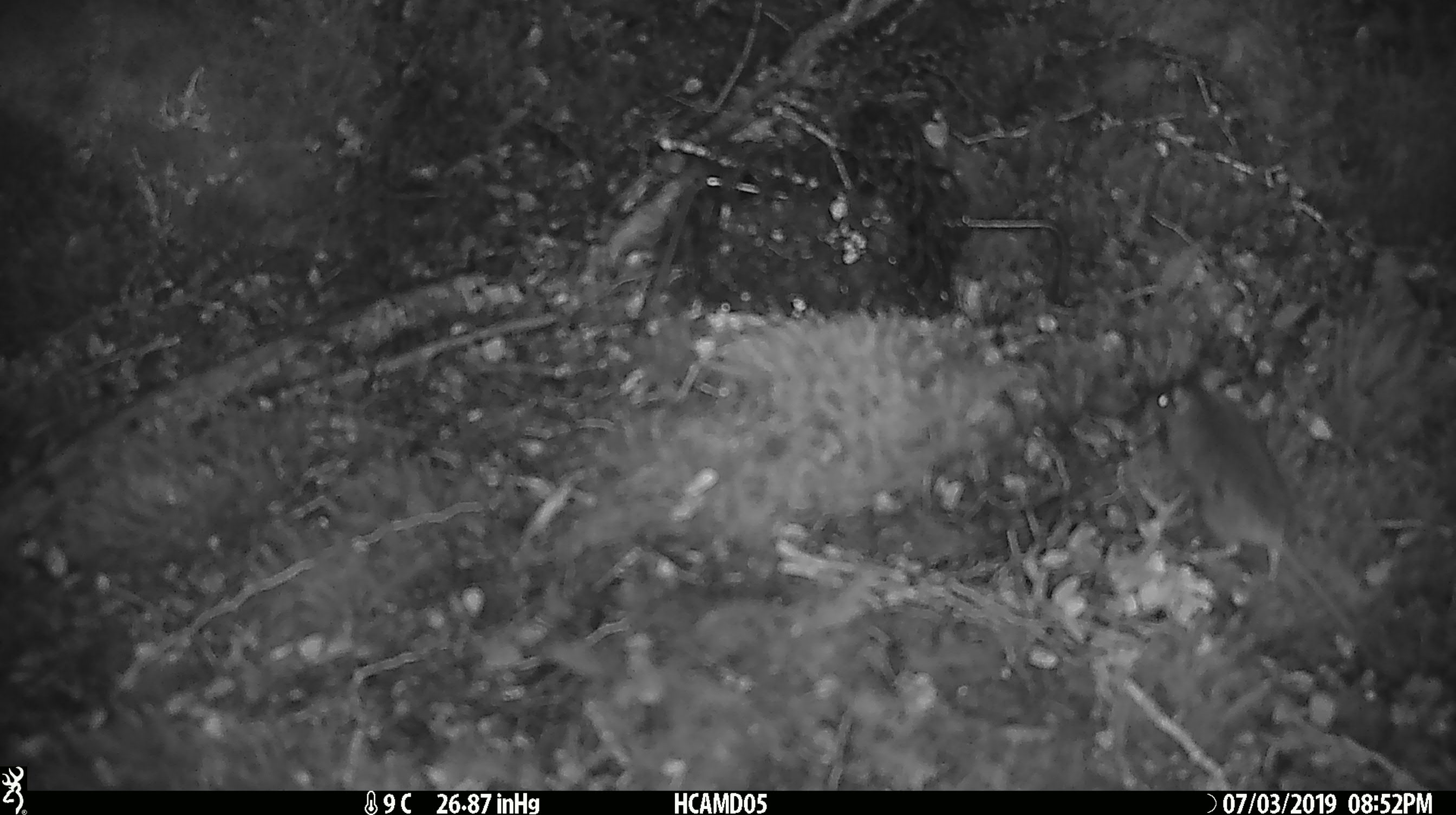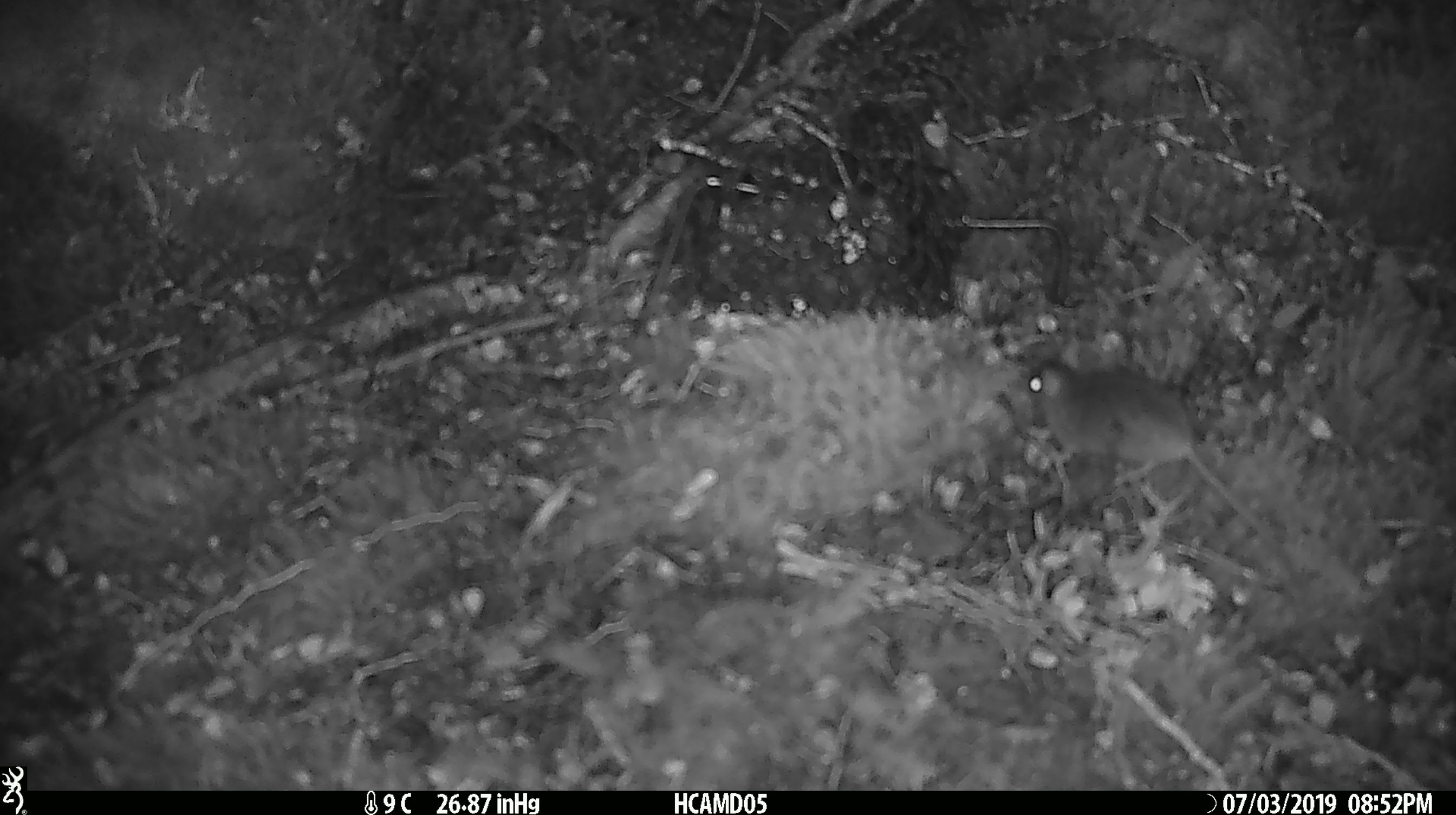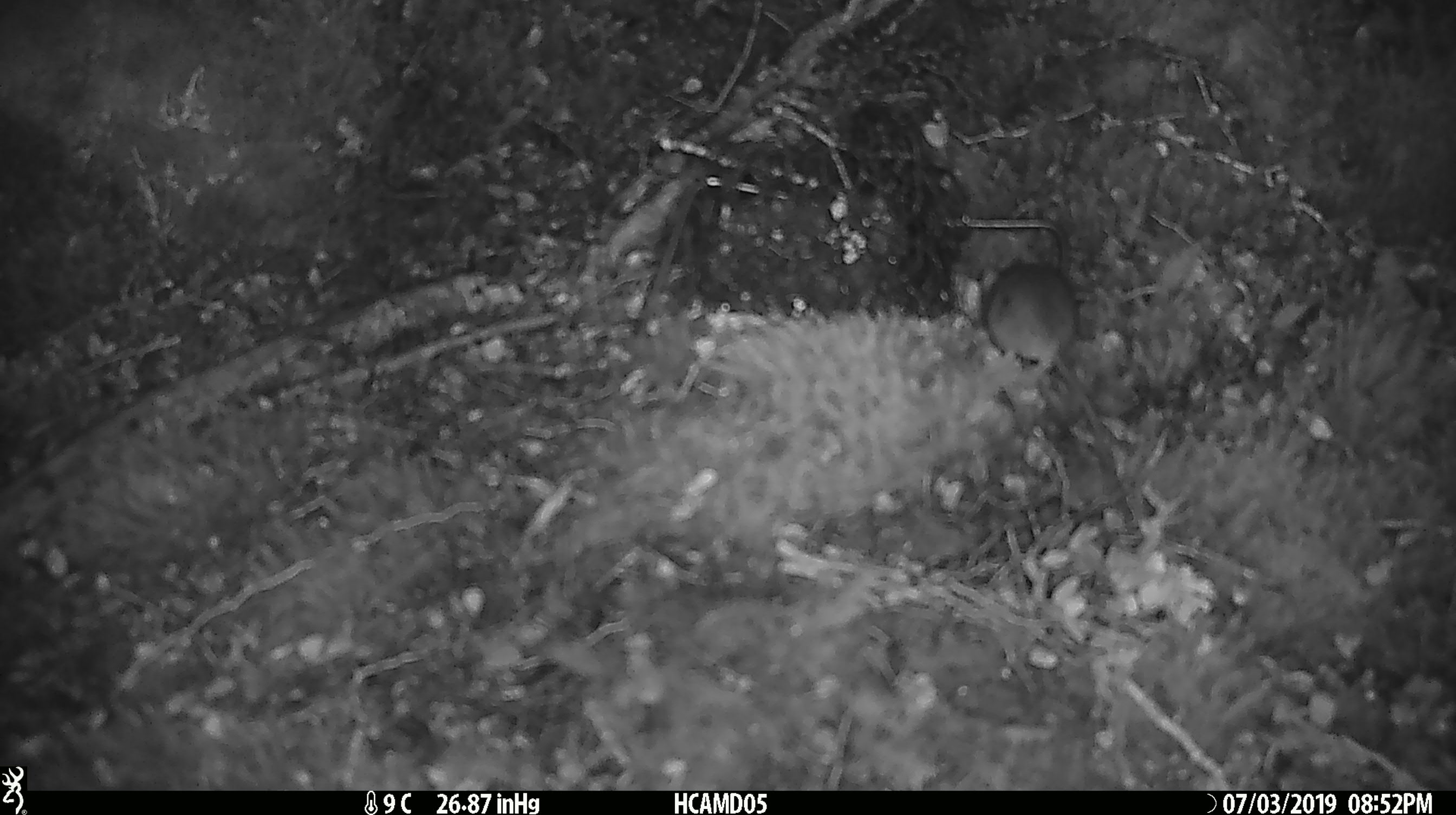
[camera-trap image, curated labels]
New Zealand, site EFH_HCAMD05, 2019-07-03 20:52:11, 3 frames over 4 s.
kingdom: Animalia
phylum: Chordata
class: Mammalia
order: Rodentia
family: Muridae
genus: Mus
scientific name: Mus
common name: mouse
Mouse (Mus).